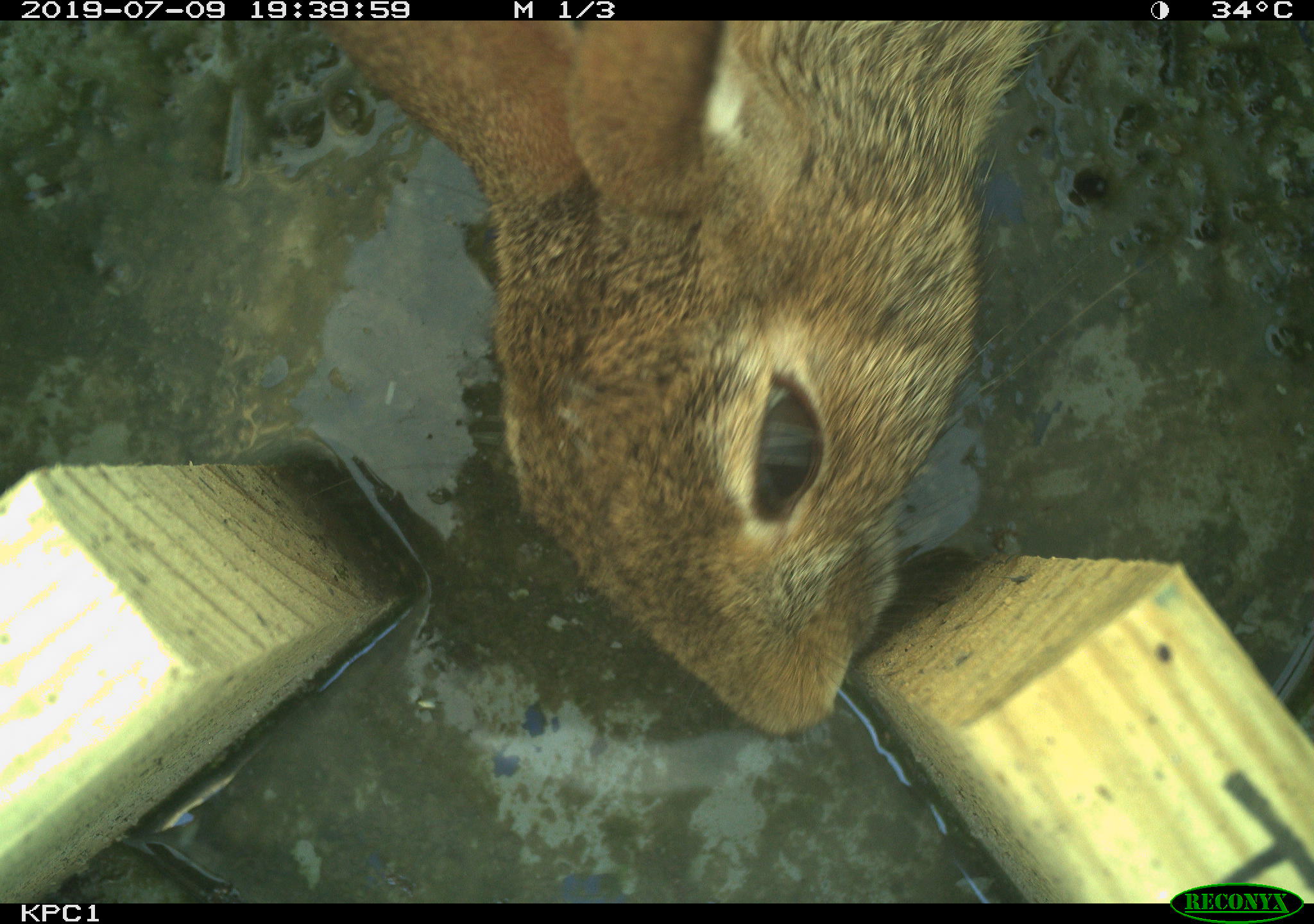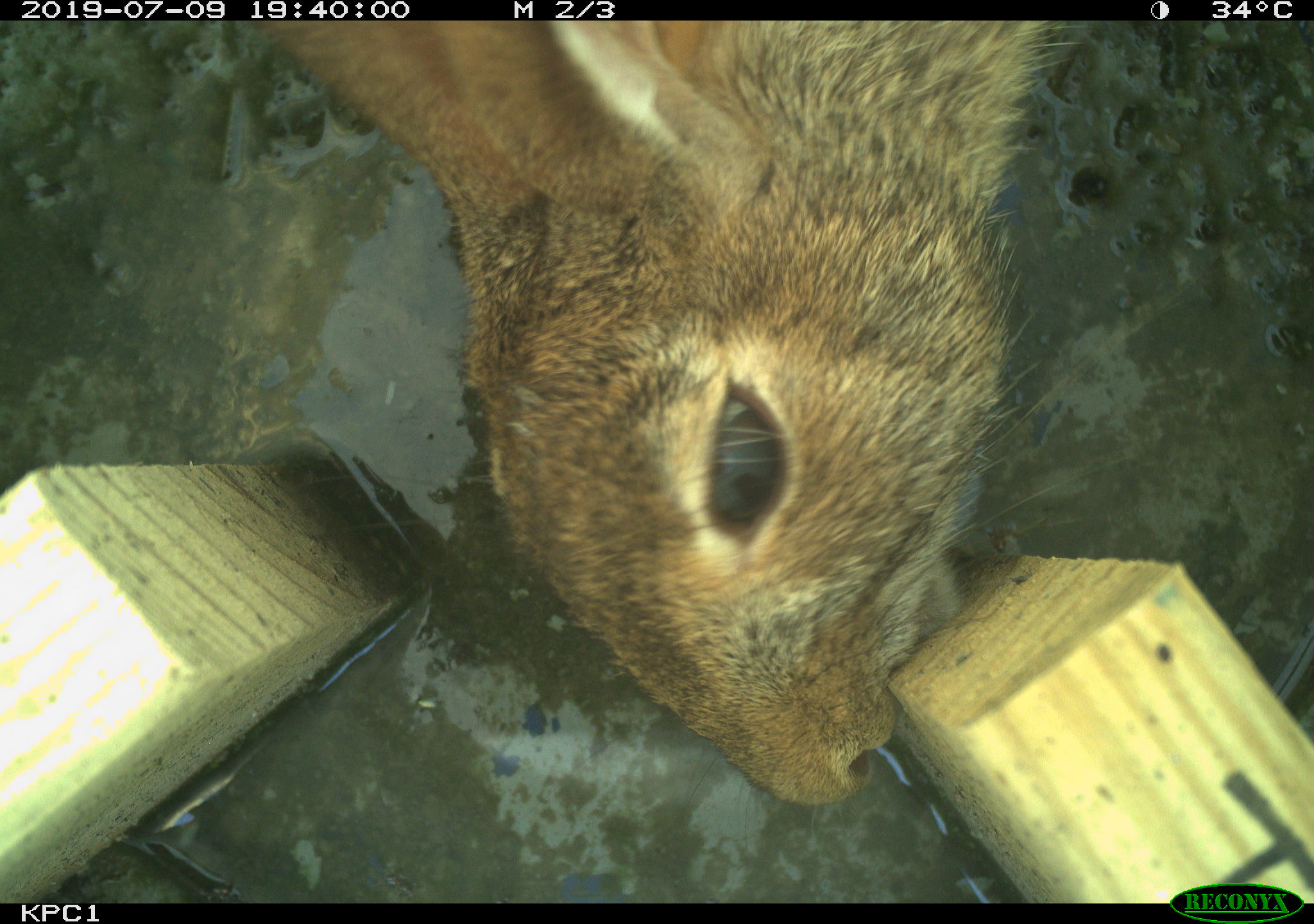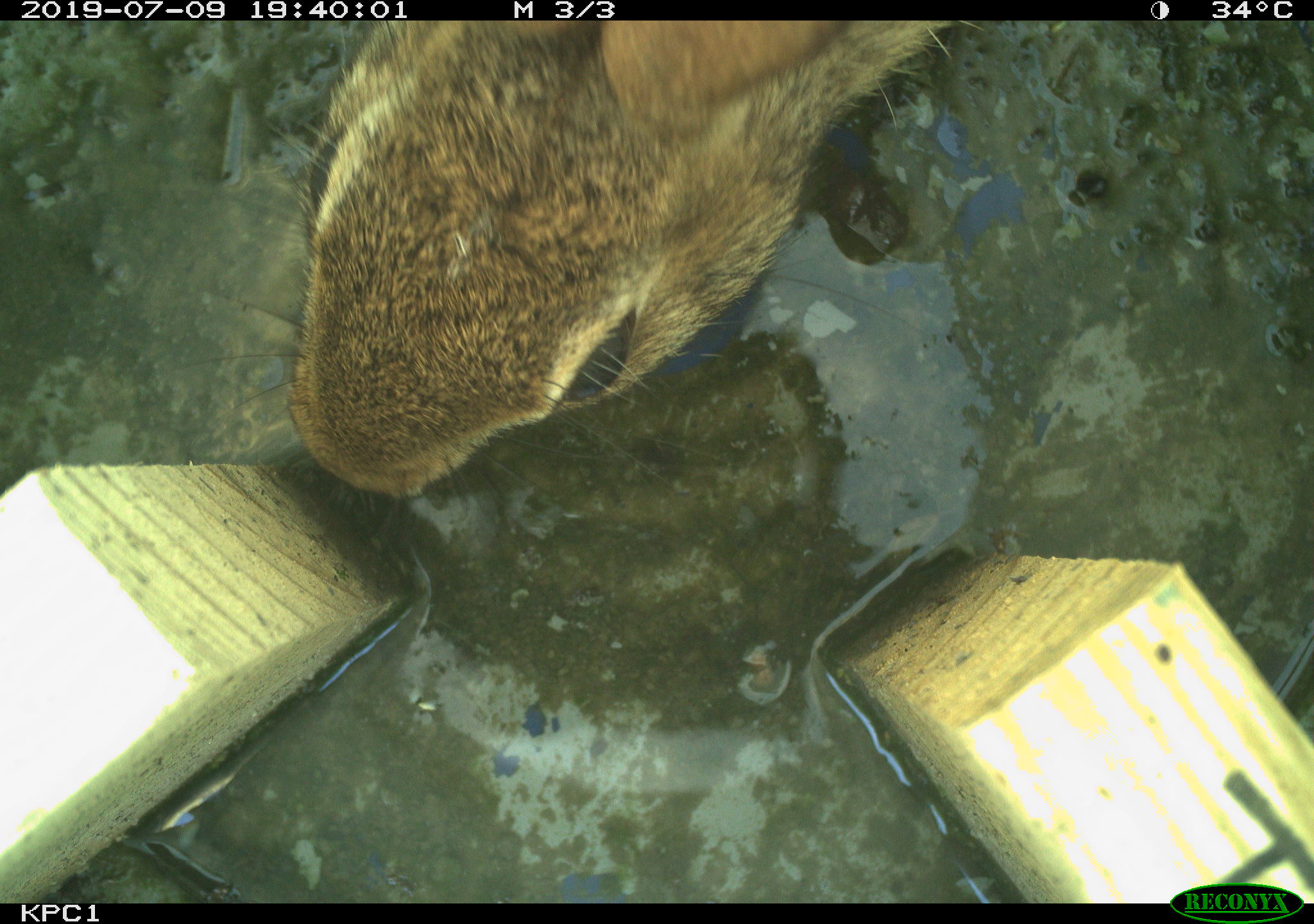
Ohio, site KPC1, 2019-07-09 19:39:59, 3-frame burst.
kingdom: Animalia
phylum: Chordata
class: Mammalia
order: Lagomorpha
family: Leporidae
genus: Sylvilagus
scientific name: Sylvilagus floridanus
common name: eastern cottontail